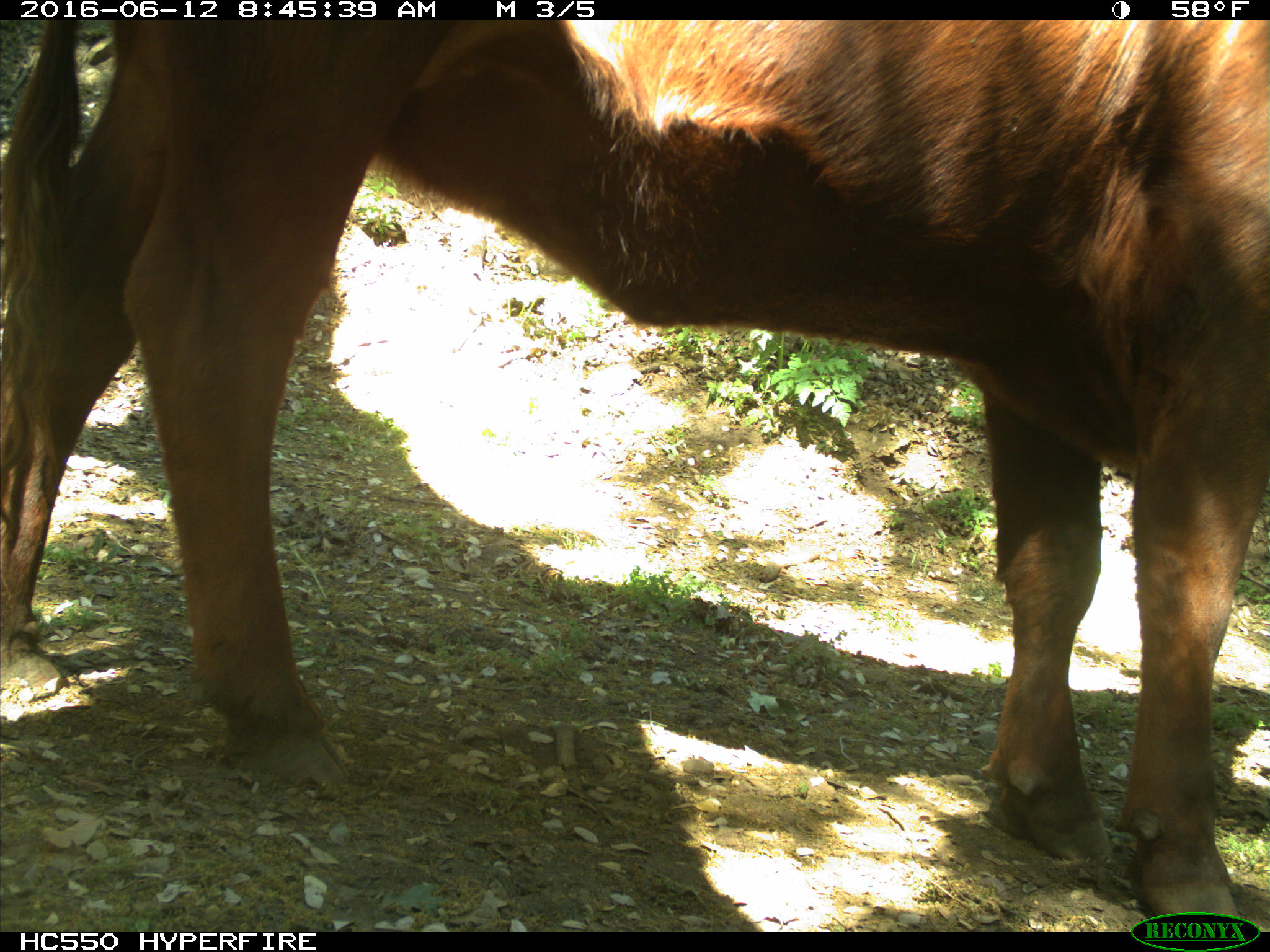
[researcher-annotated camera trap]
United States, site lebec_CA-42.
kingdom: Animalia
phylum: Chordata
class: Mammalia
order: Artiodactyla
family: Bovidae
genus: Bos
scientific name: Bos taurus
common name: domestic cow